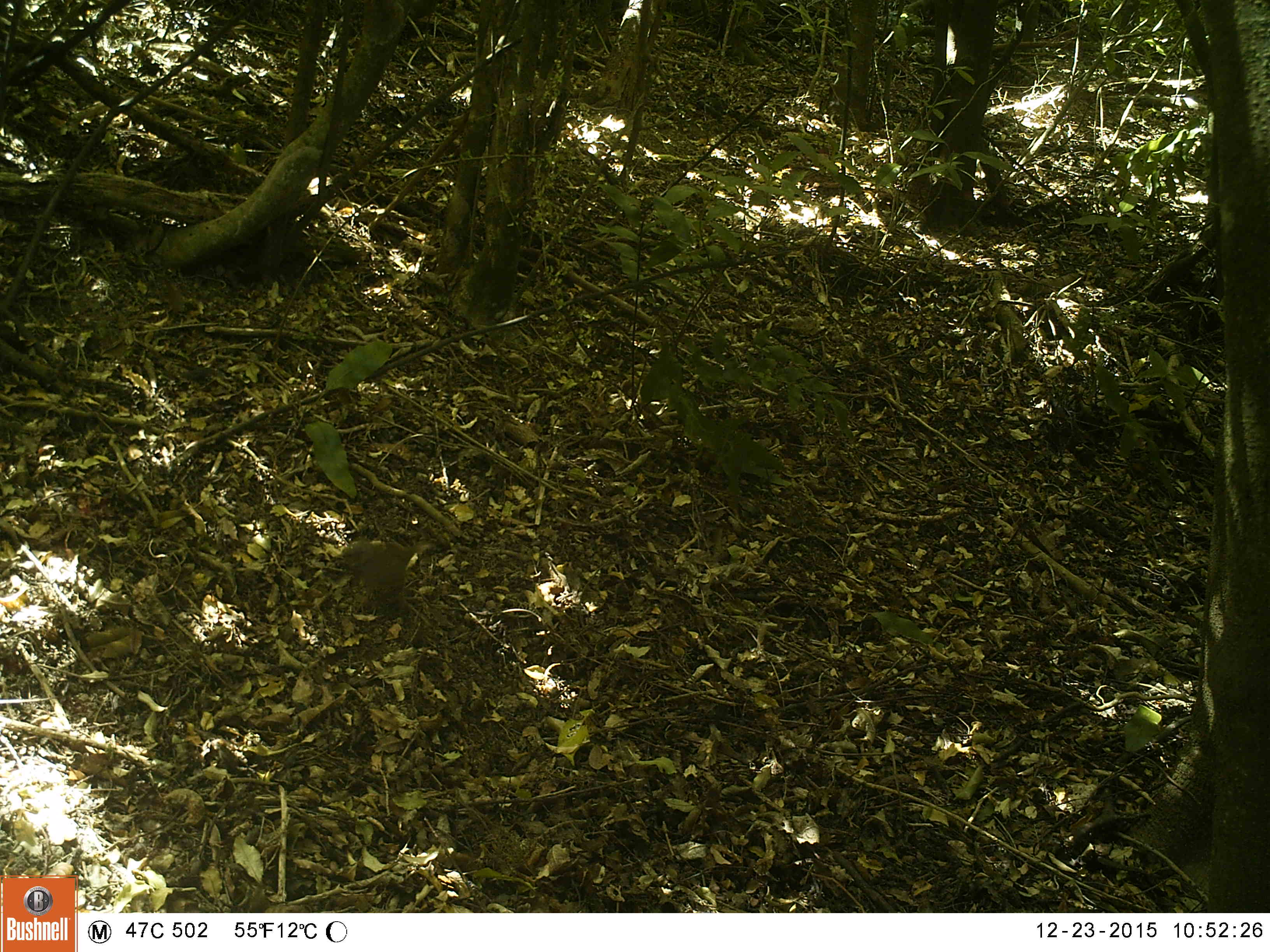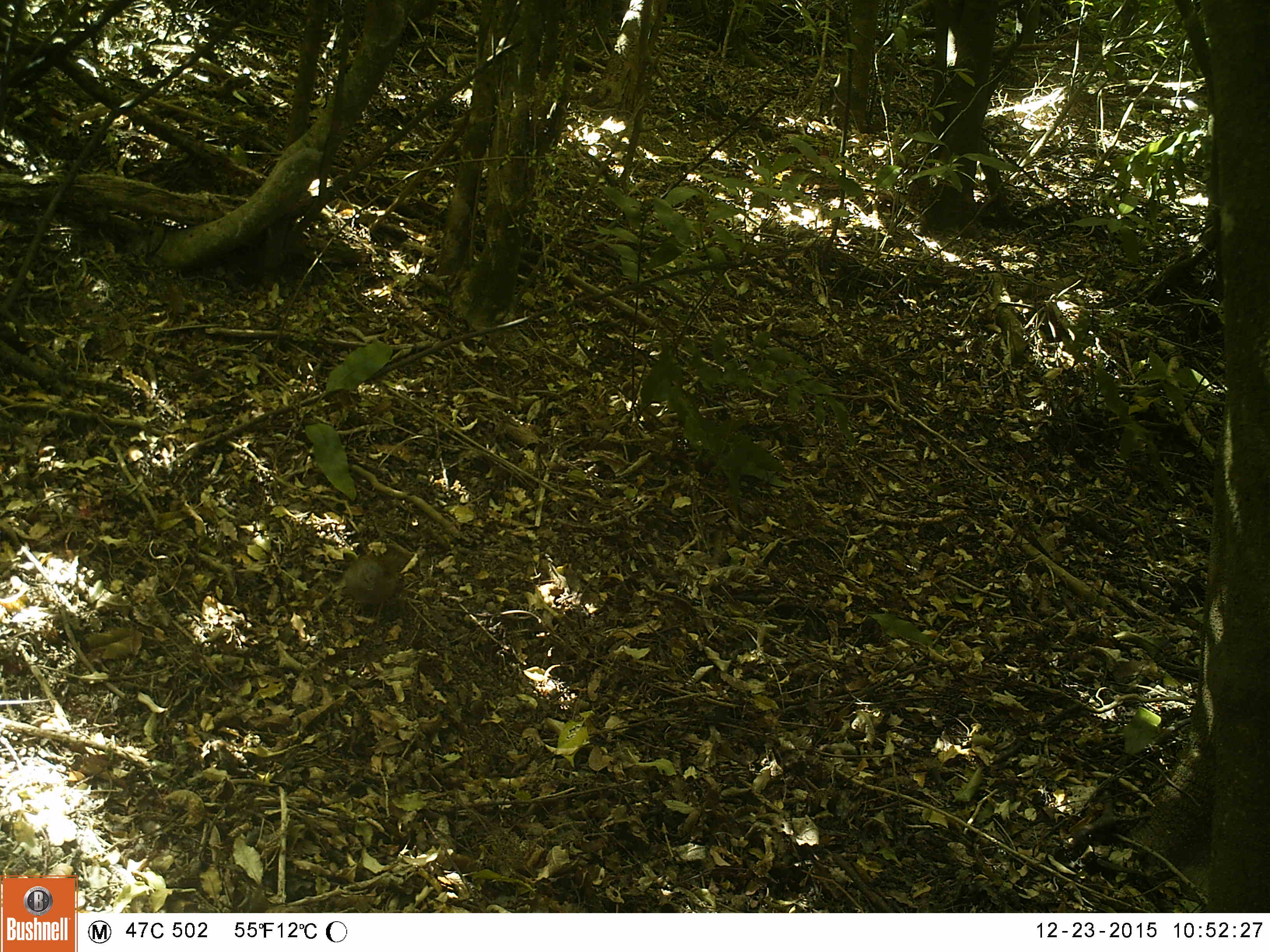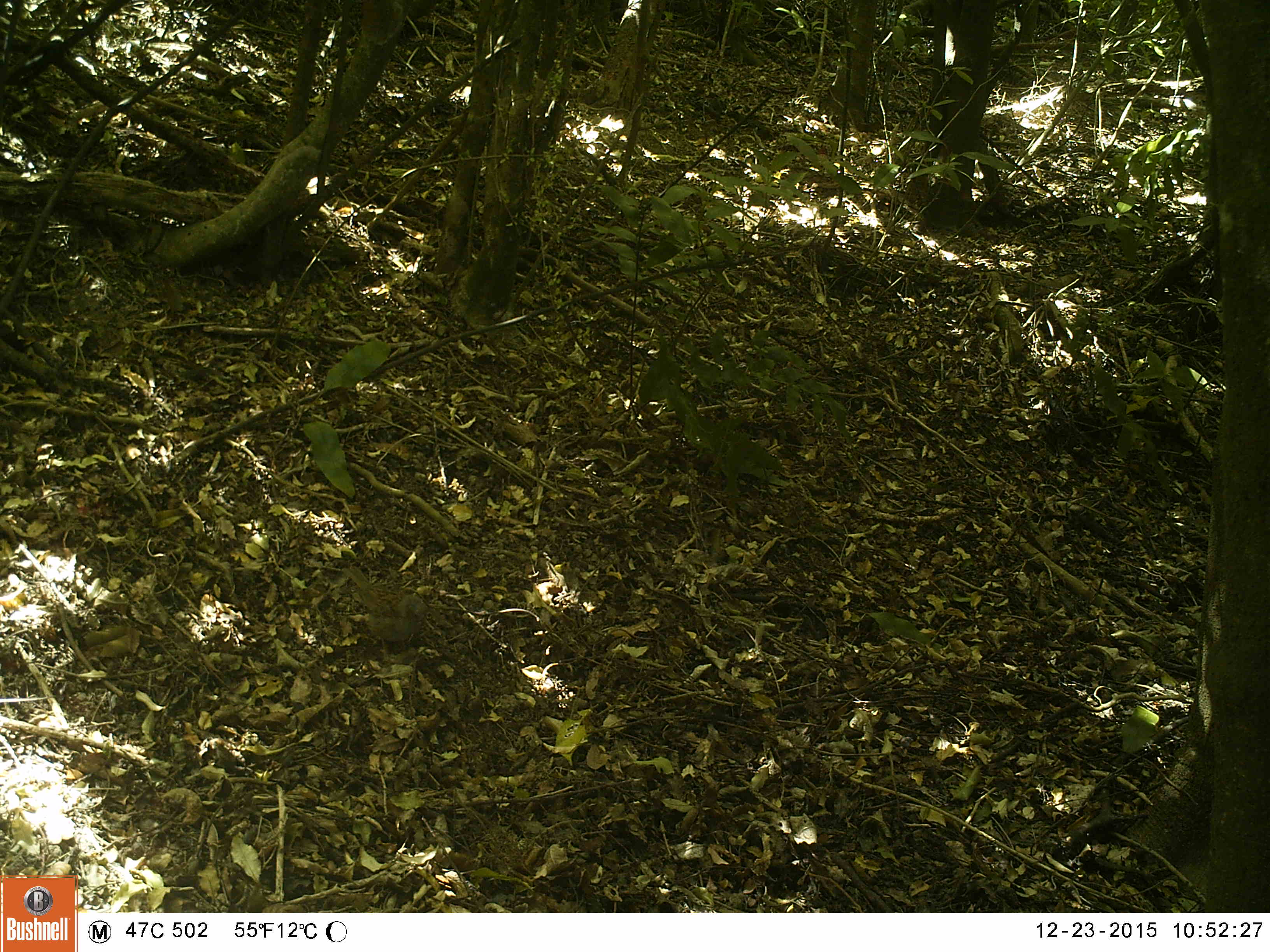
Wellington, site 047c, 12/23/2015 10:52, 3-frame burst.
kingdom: Animalia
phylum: Chordata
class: Aves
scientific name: Aves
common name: bird